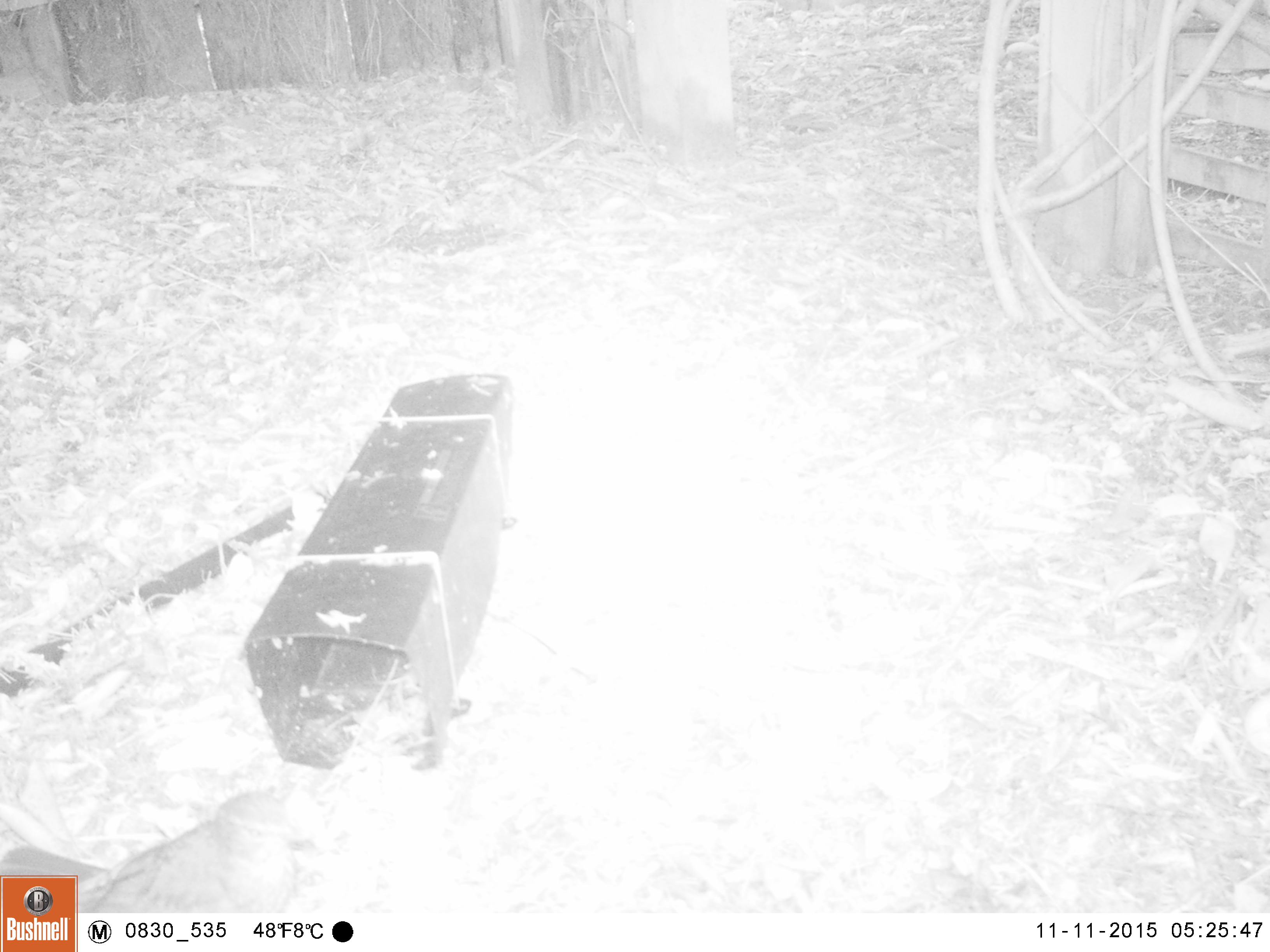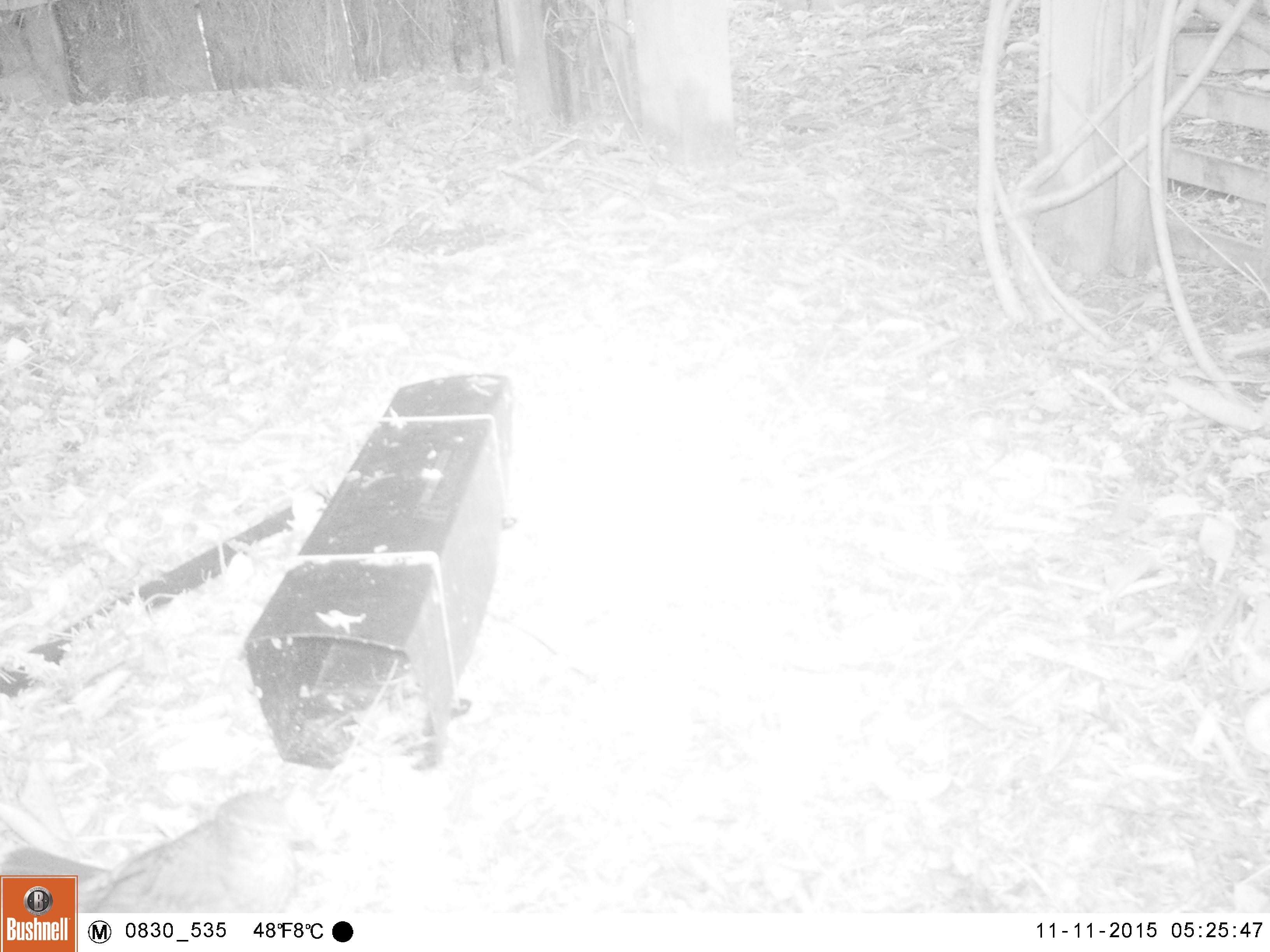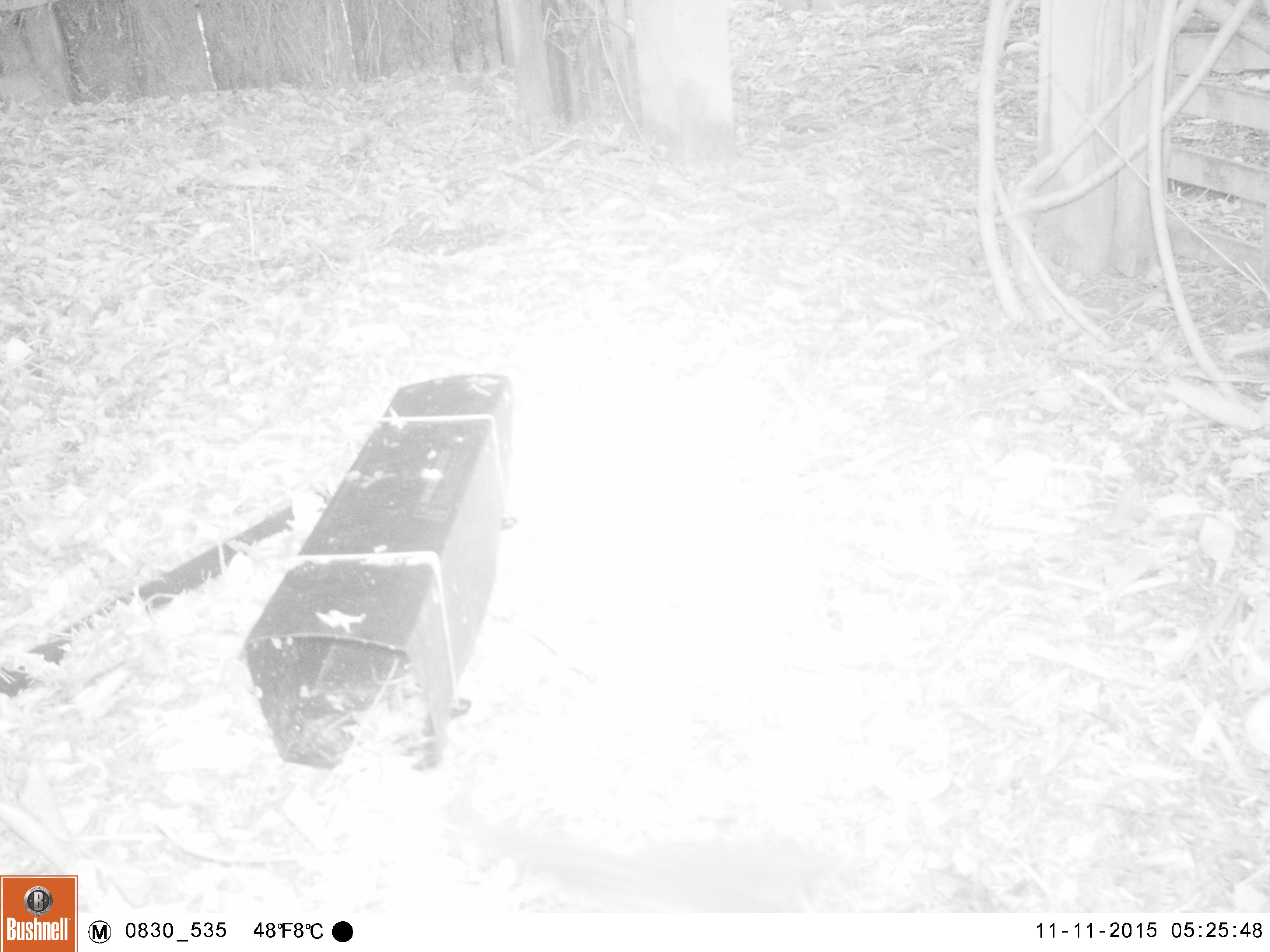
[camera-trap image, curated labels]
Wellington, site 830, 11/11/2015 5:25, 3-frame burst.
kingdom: Animalia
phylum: Chordata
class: Aves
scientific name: Aves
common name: bird